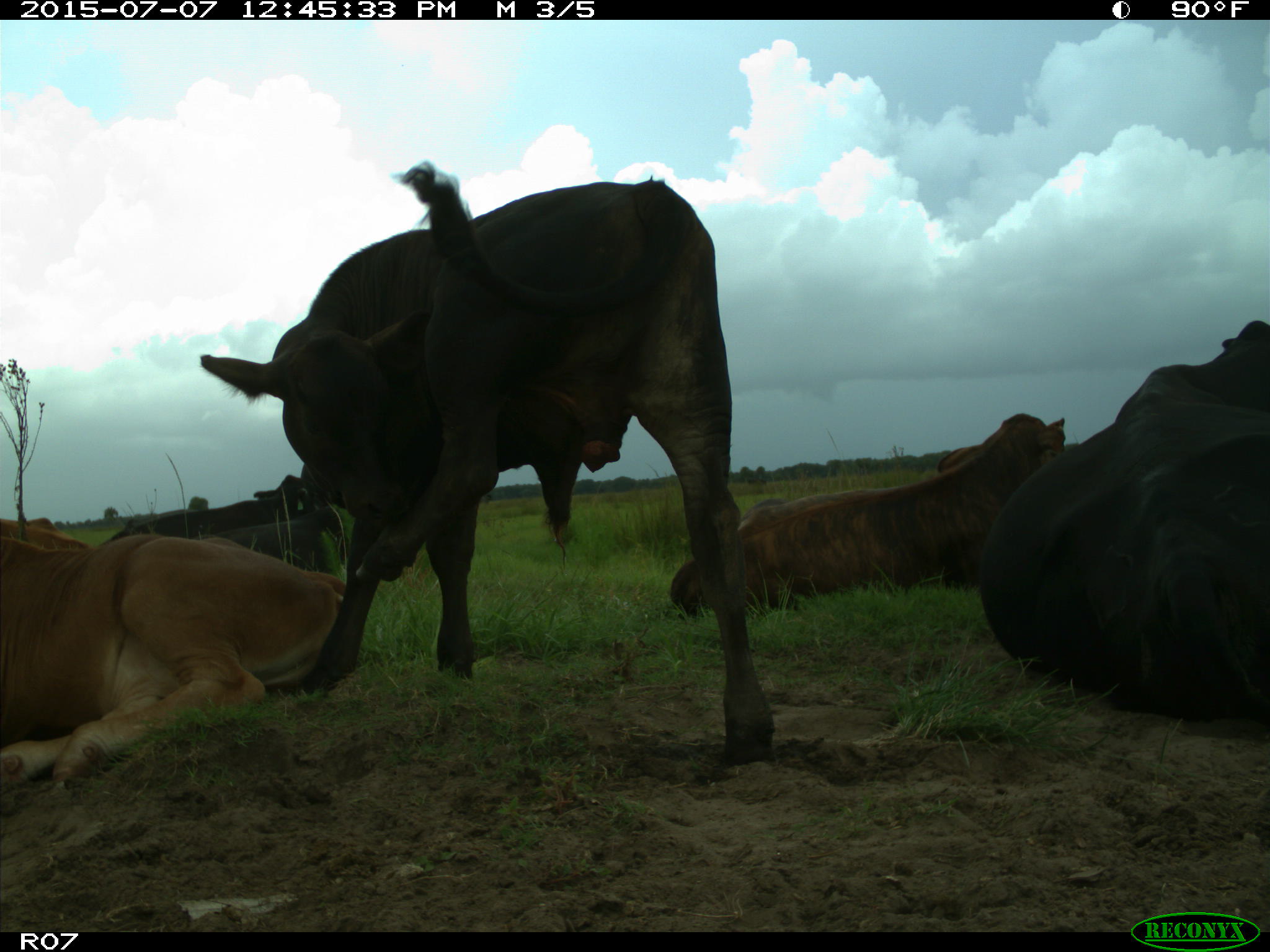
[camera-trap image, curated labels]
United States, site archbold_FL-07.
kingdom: Animalia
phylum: Chordata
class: Mammalia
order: Artiodactyla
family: Bovidae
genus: Bos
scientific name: Bos taurus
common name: domestic cow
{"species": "Bos taurus (domestic cow)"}